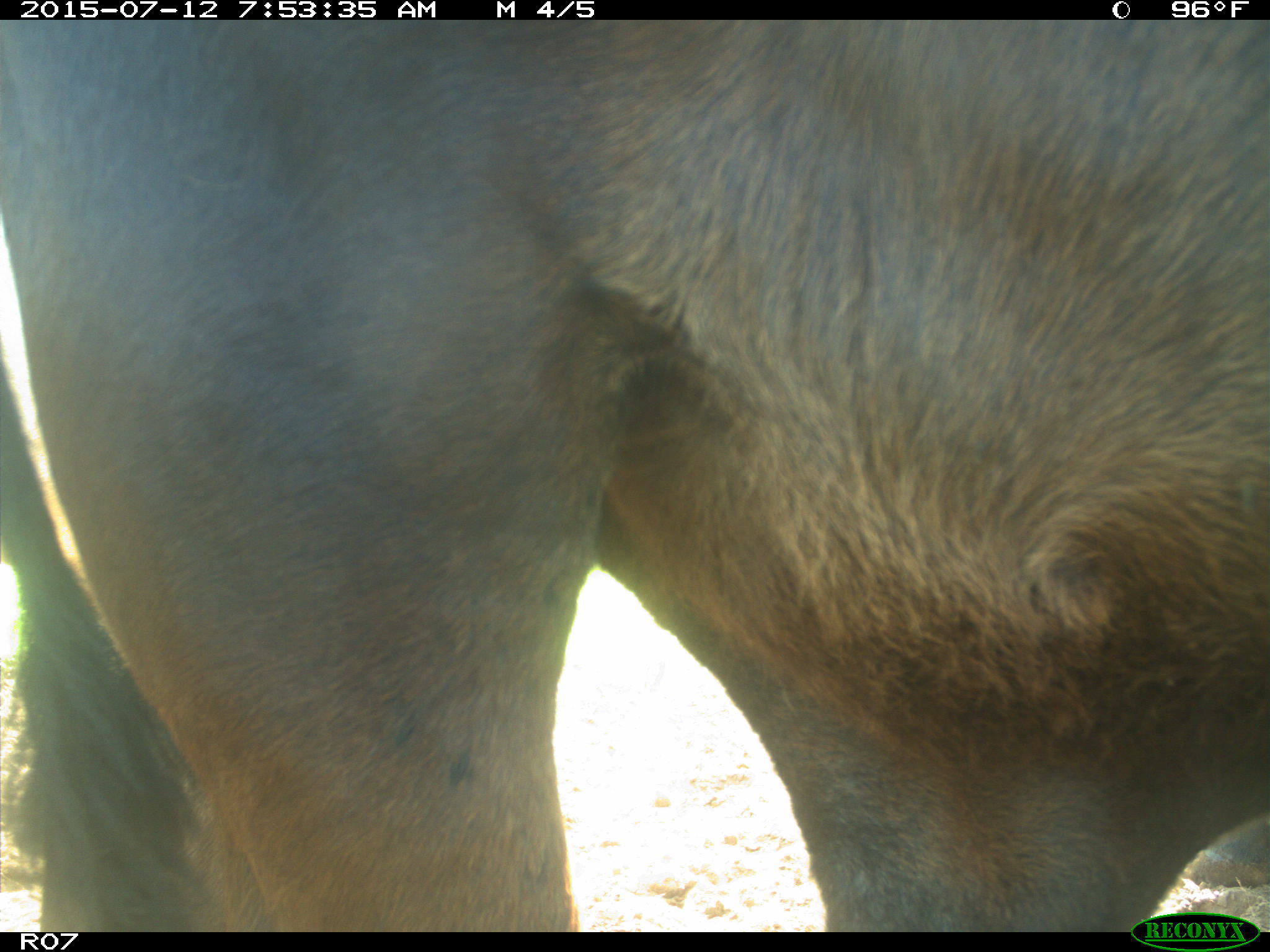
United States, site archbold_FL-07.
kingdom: Animalia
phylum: Chordata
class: Mammalia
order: Artiodactyla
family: Bovidae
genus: Bos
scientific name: Bos taurus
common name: domestic cow